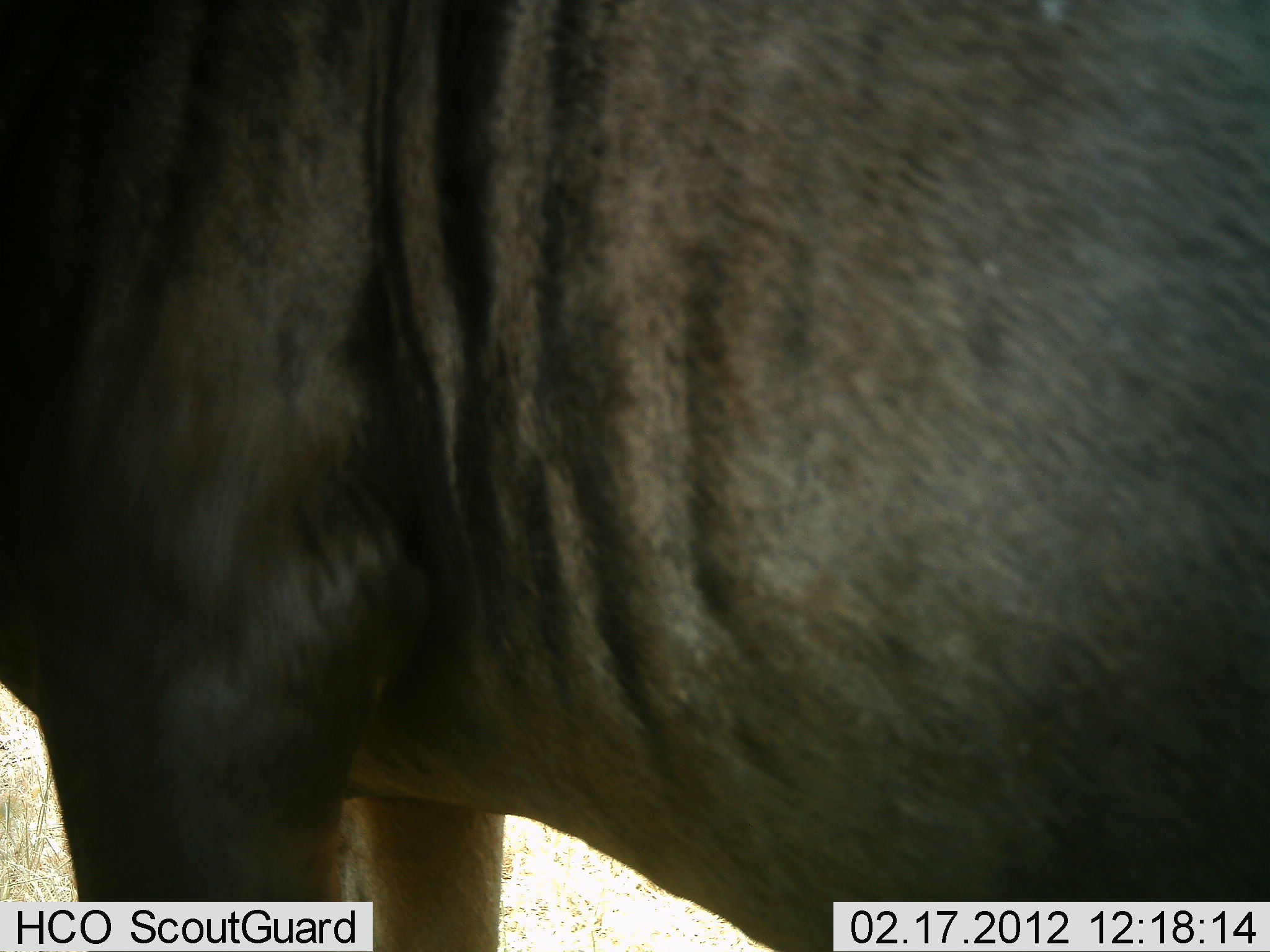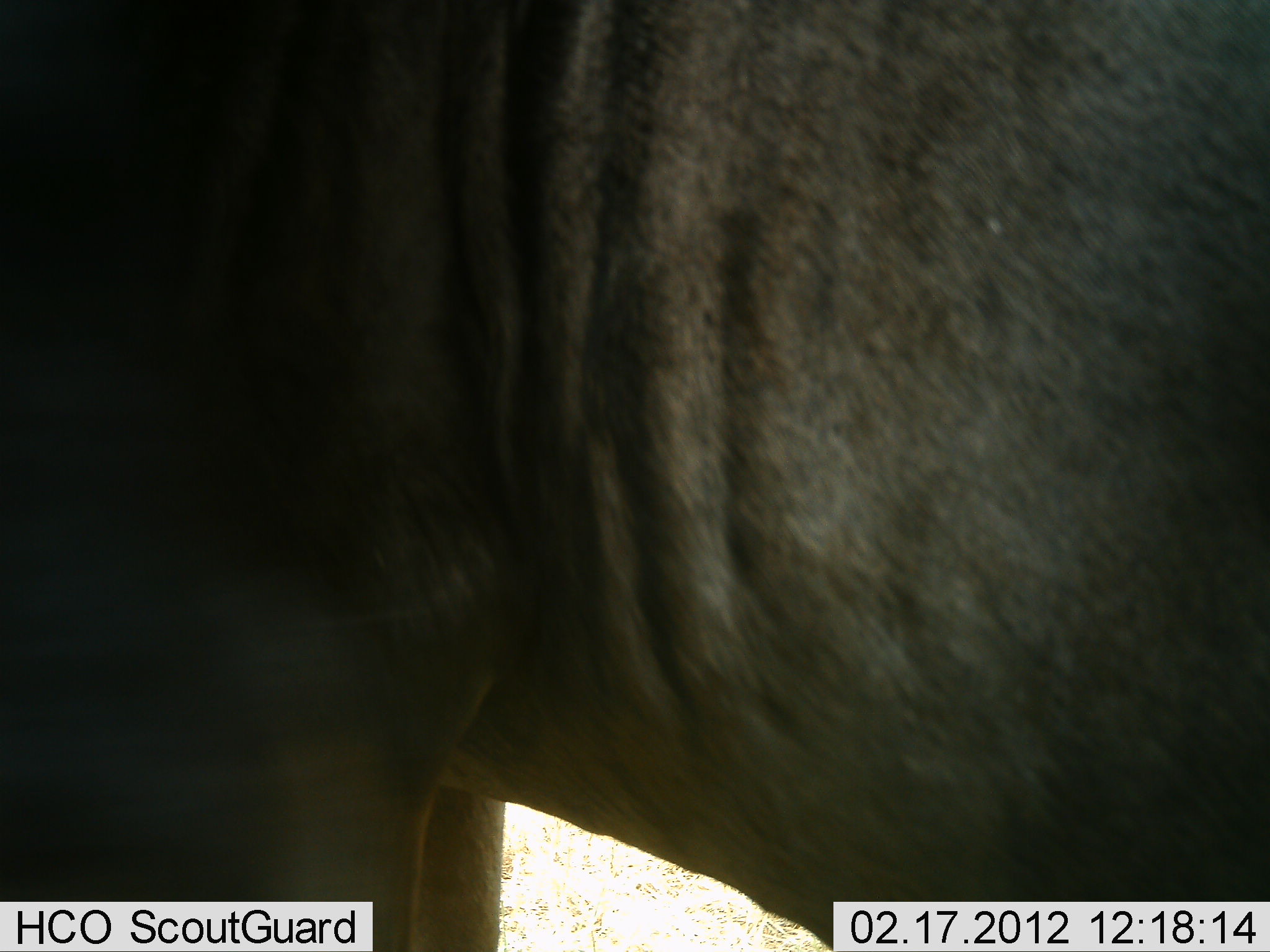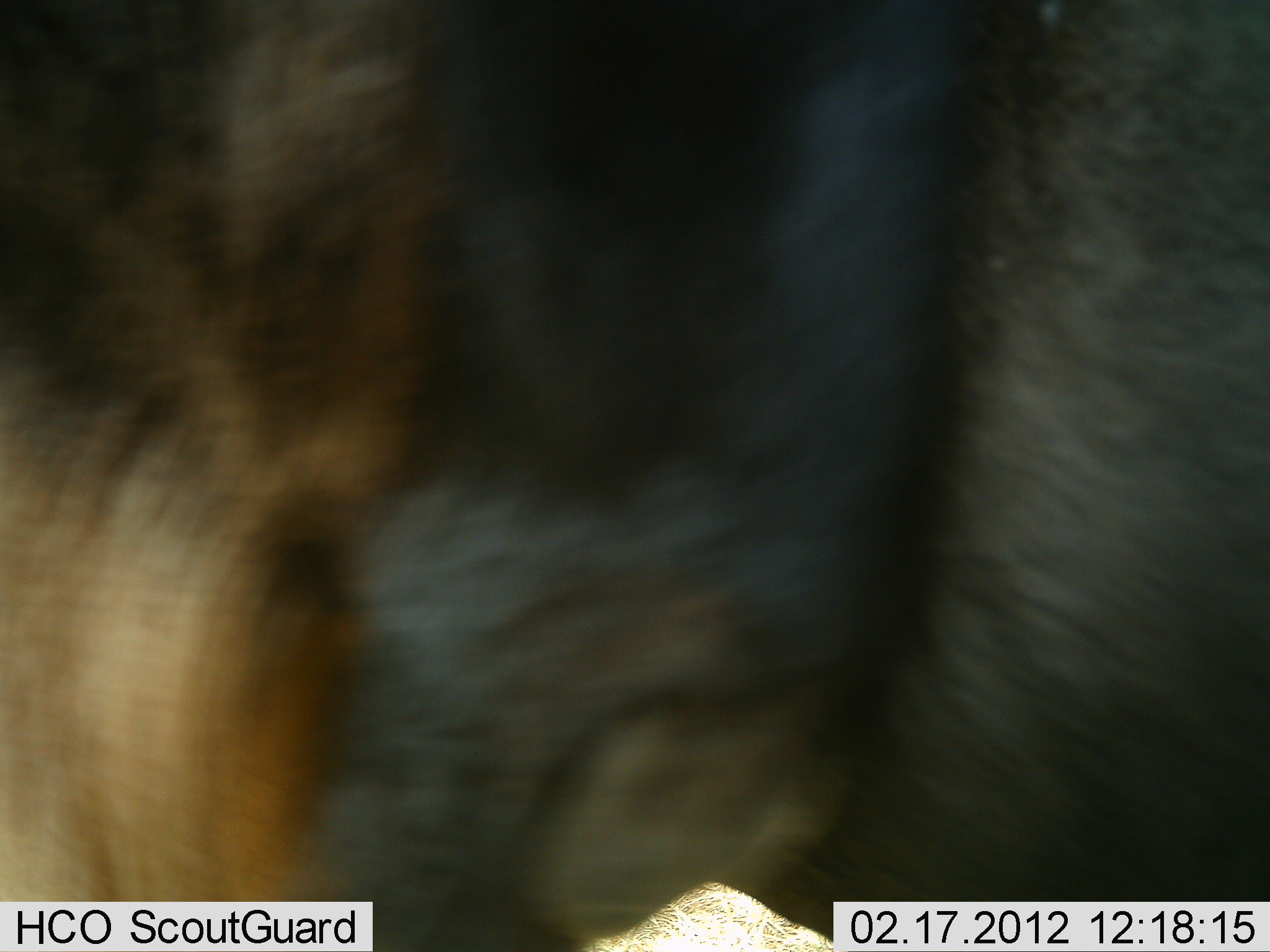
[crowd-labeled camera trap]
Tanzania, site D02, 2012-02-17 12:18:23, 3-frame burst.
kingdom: Animalia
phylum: Chordata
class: Mammalia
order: Artiodactyla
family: Bovidae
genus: Connochaetes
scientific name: Connochaetes taurinus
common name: blue wildebeest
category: wildebeest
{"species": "wildebeest (blue wildebeest) (Connochaetes taurinus)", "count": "1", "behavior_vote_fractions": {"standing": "88%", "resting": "0%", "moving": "12%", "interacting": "0%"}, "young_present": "0%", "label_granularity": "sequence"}